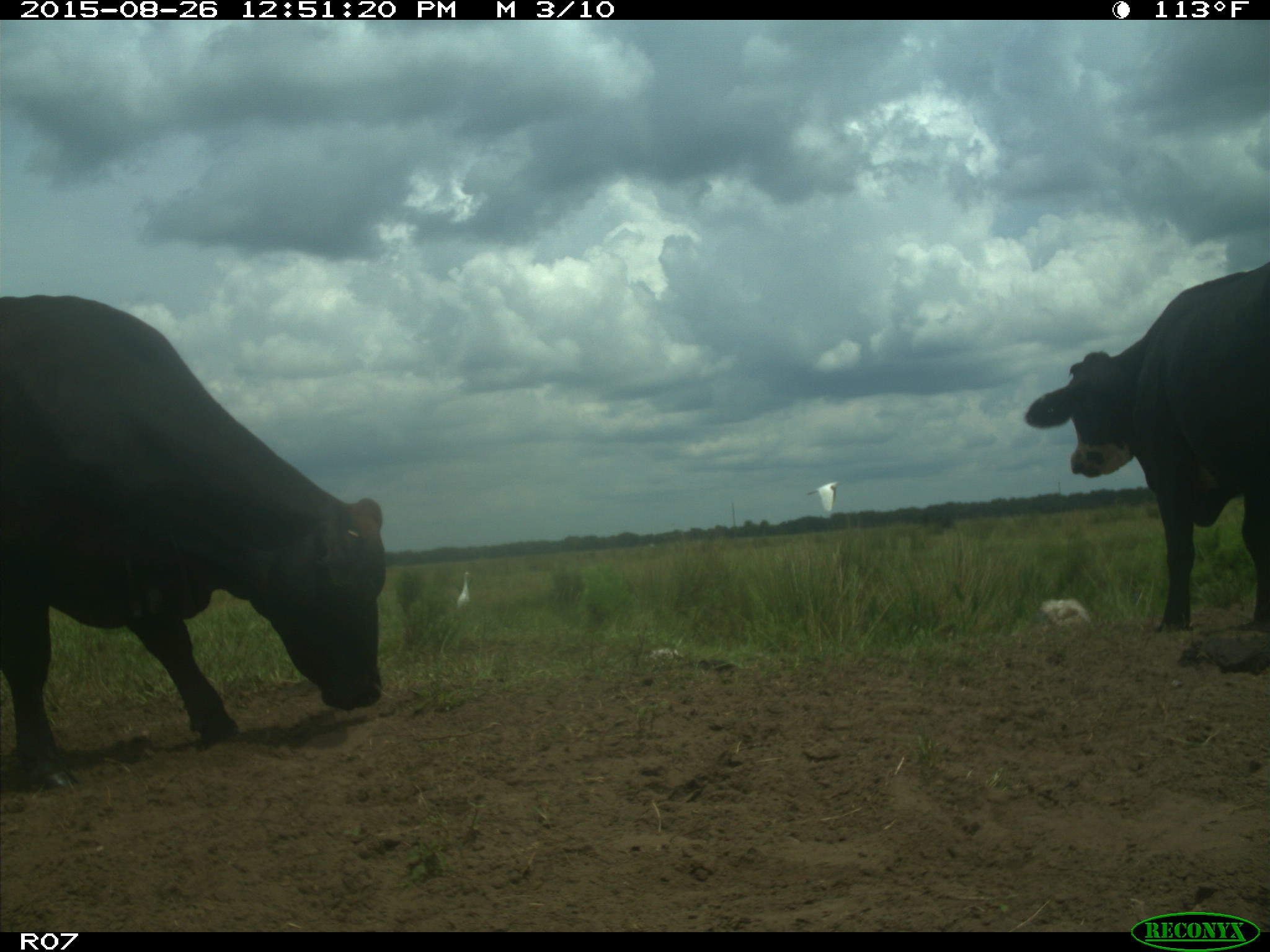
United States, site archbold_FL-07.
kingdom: Animalia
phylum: Chordata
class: Mammalia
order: Artiodactyla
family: Bovidae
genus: Bos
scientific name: Bos taurus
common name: domestic cow